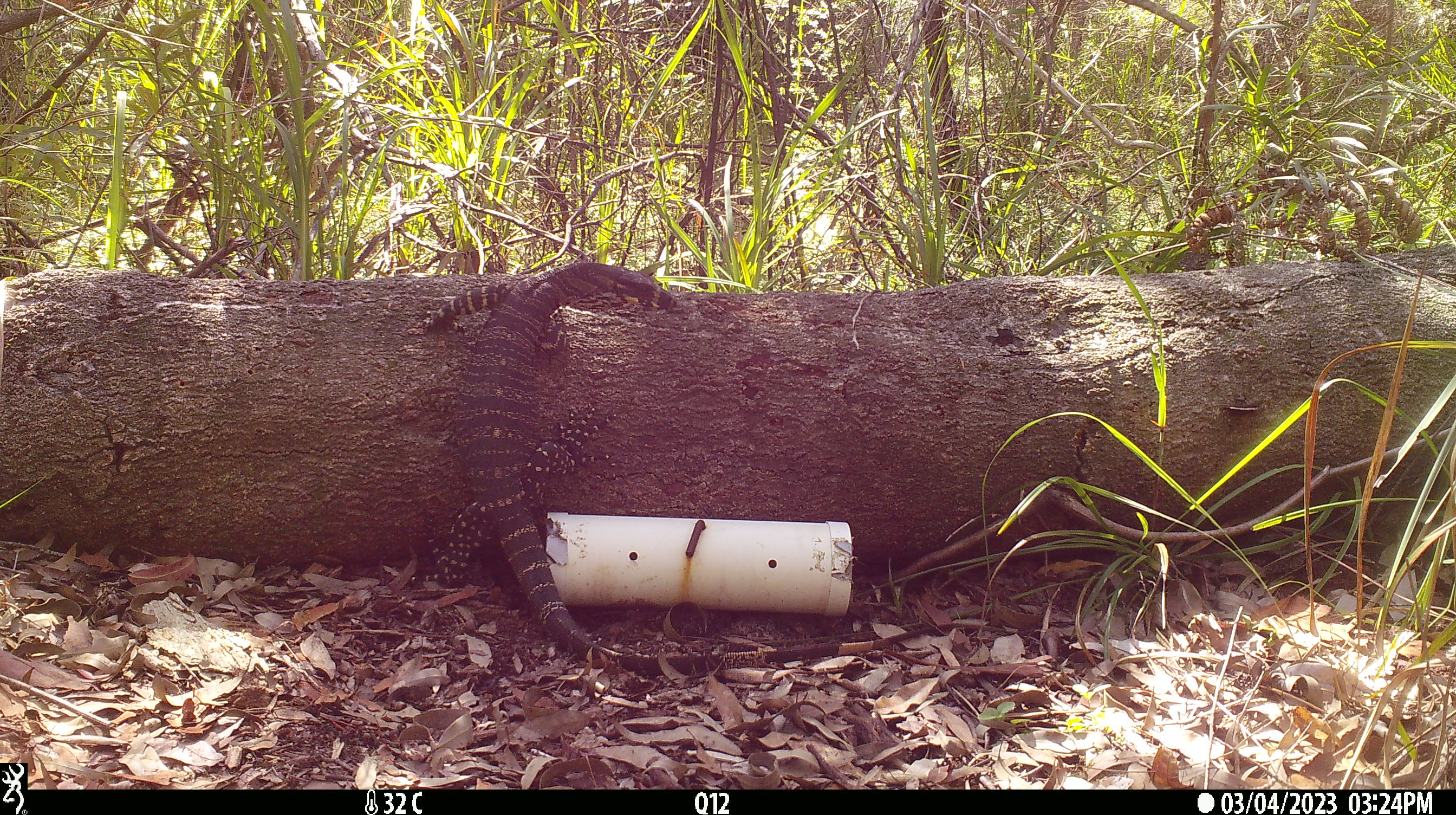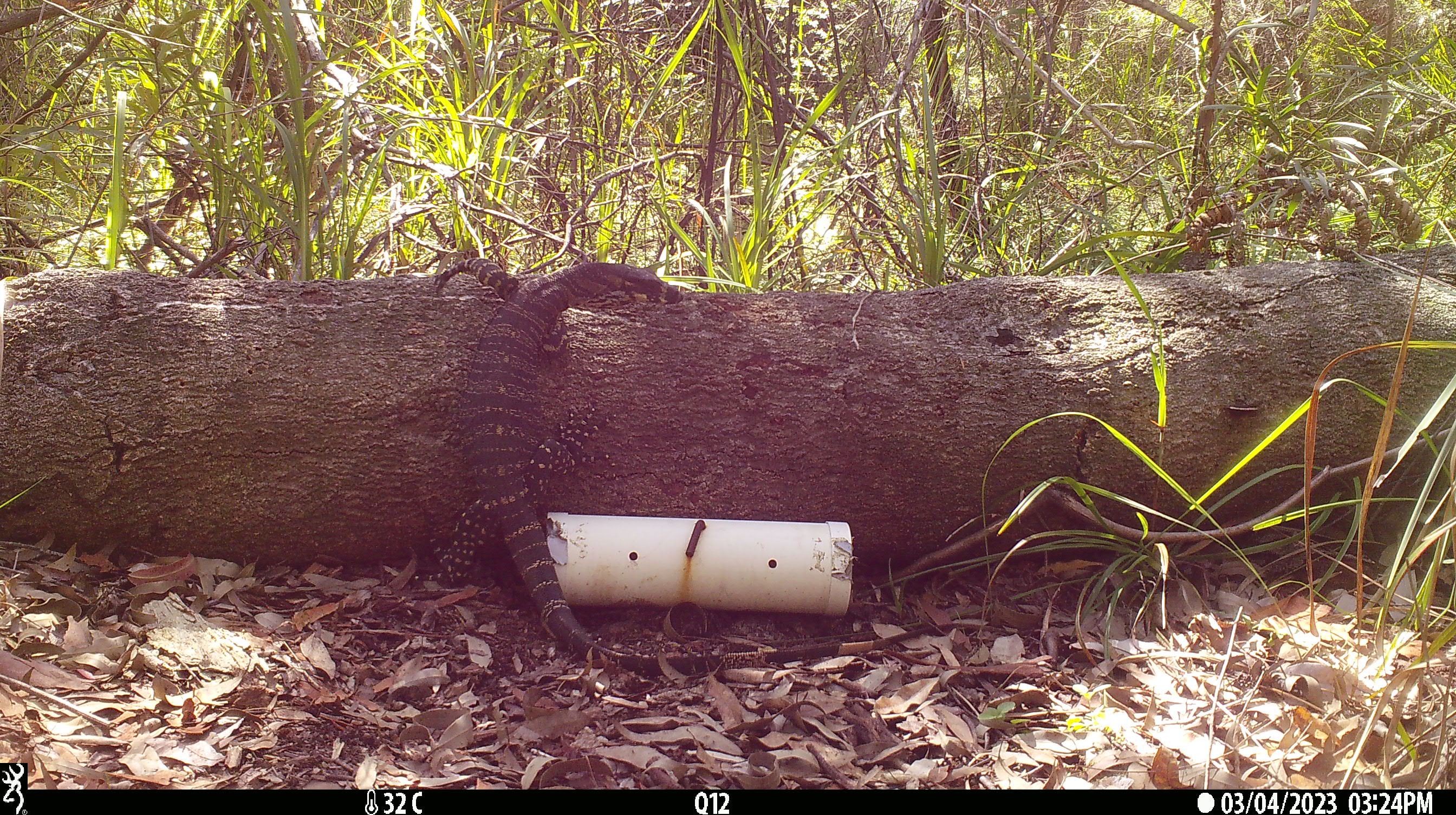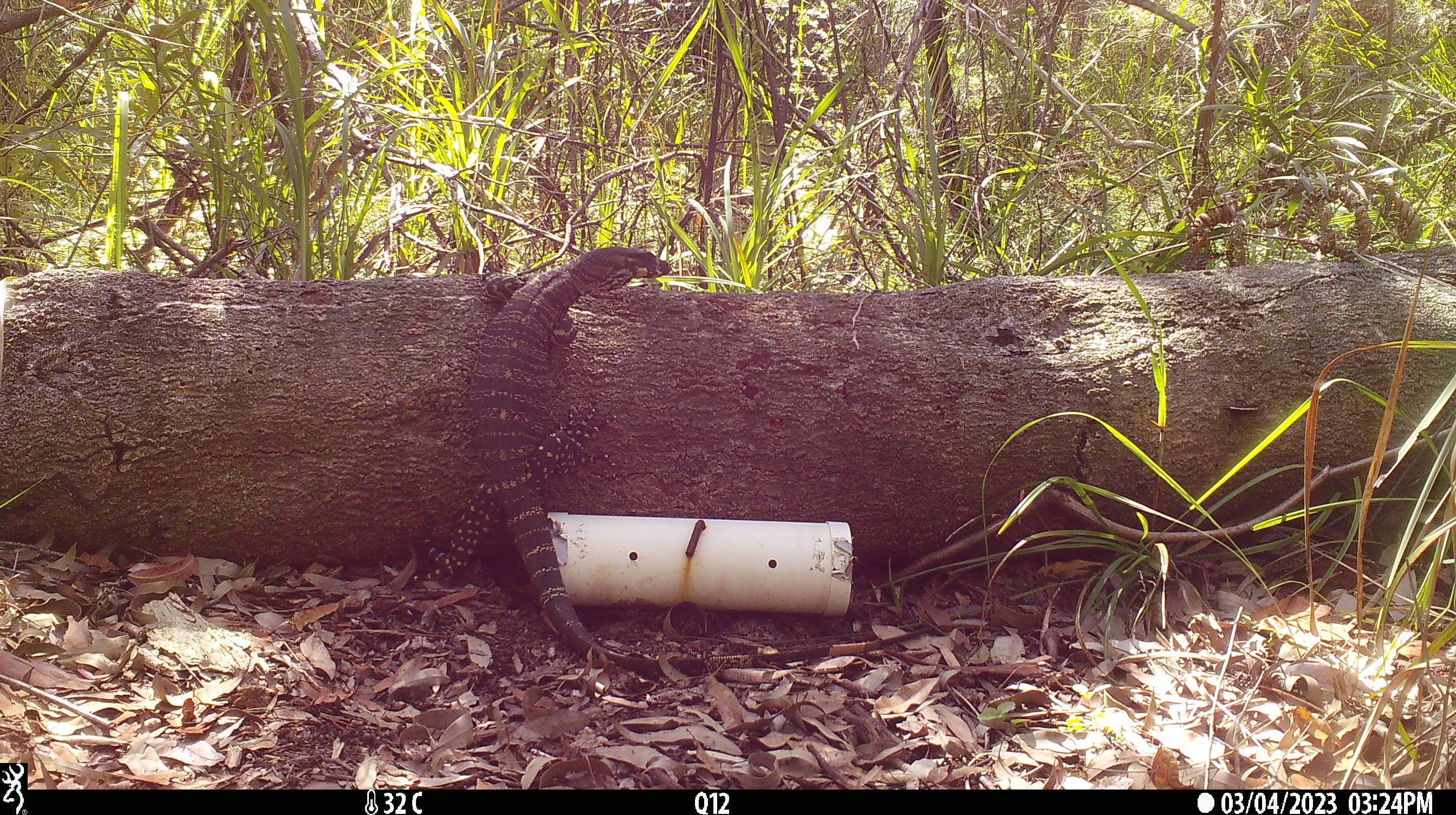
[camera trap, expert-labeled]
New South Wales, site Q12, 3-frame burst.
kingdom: Animalia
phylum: Chordata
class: Reptilia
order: Squamata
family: Varanidae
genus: Varanus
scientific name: Varanus varius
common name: lace monitor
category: goanna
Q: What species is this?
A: Goanna (lace monitor) (Varanus varius).